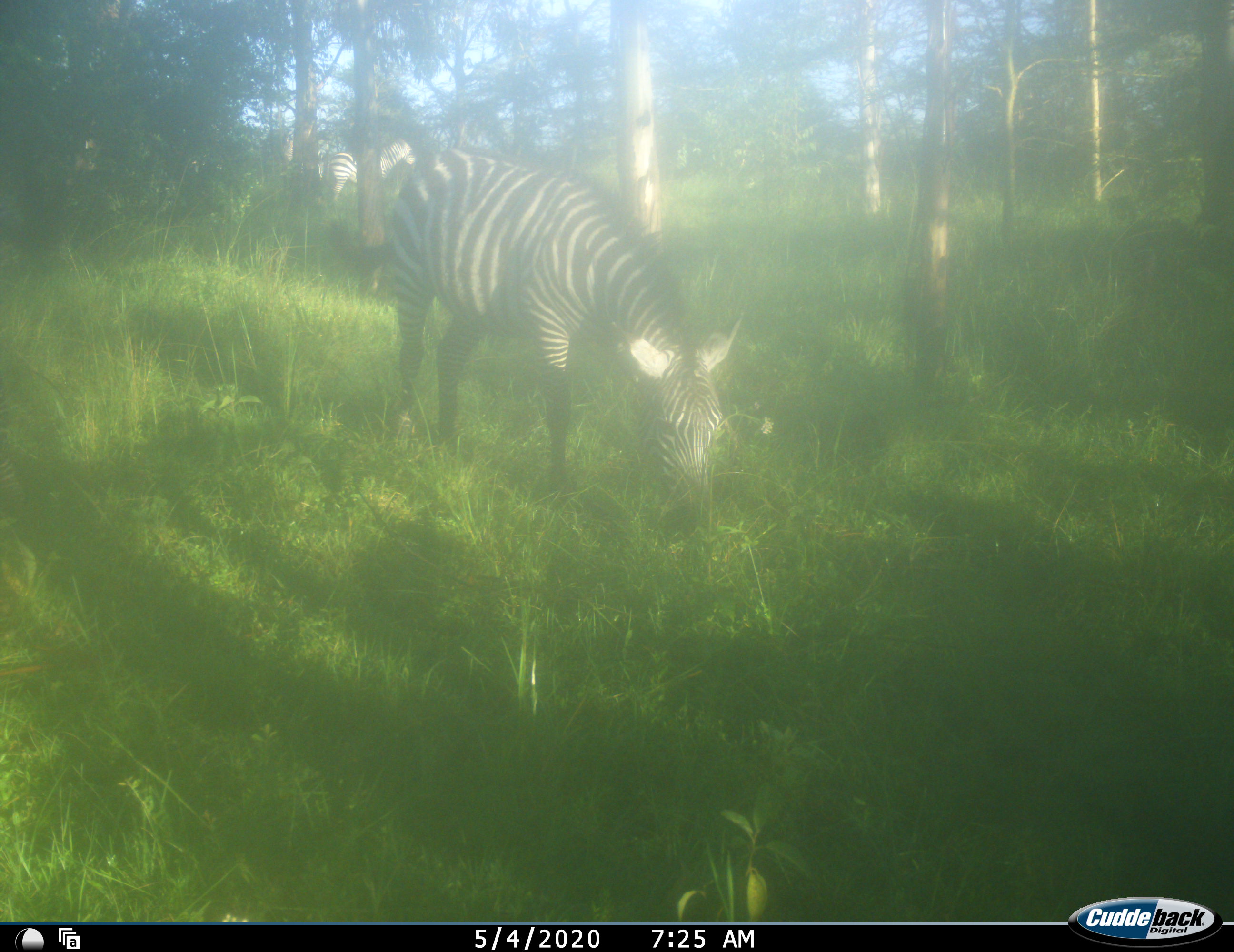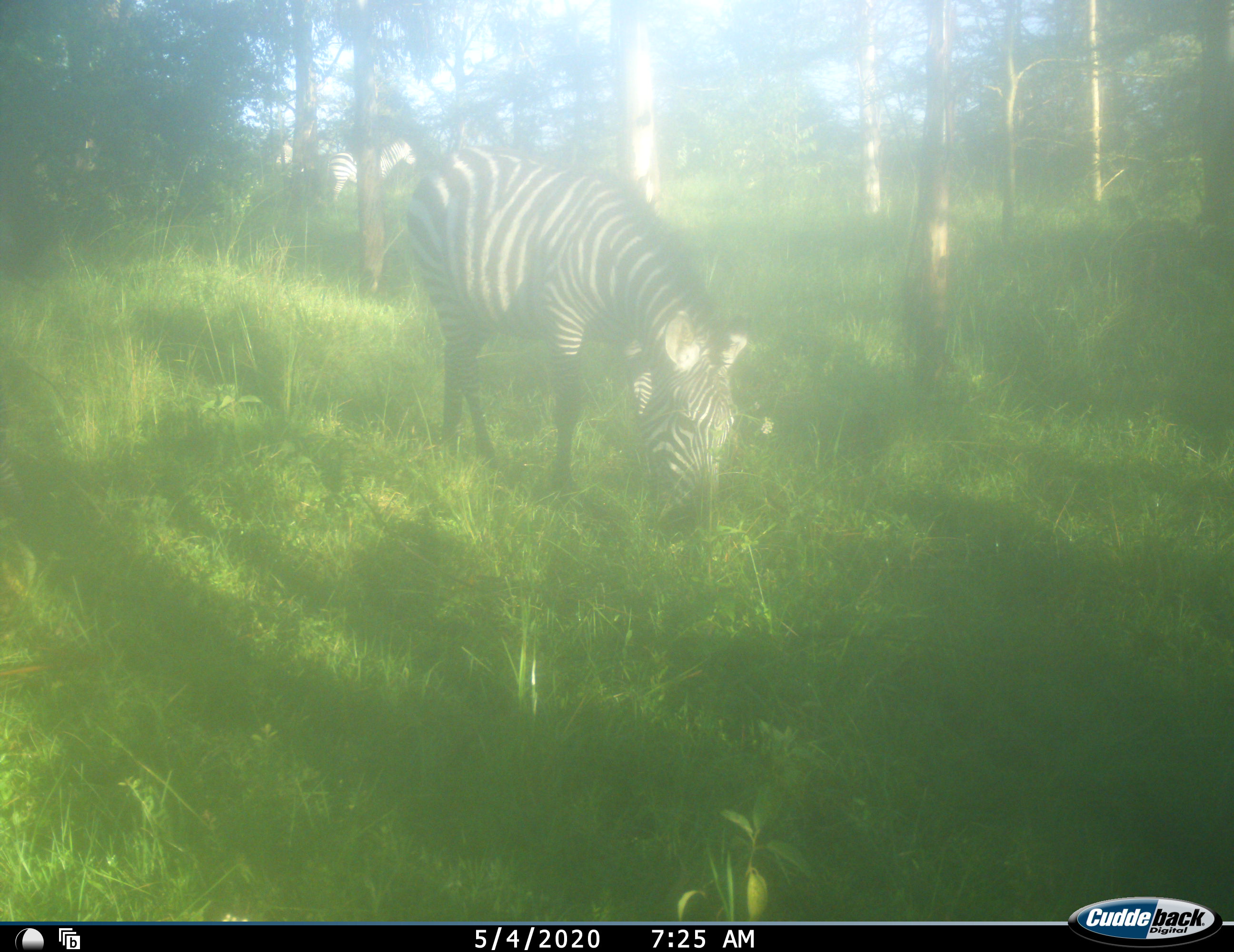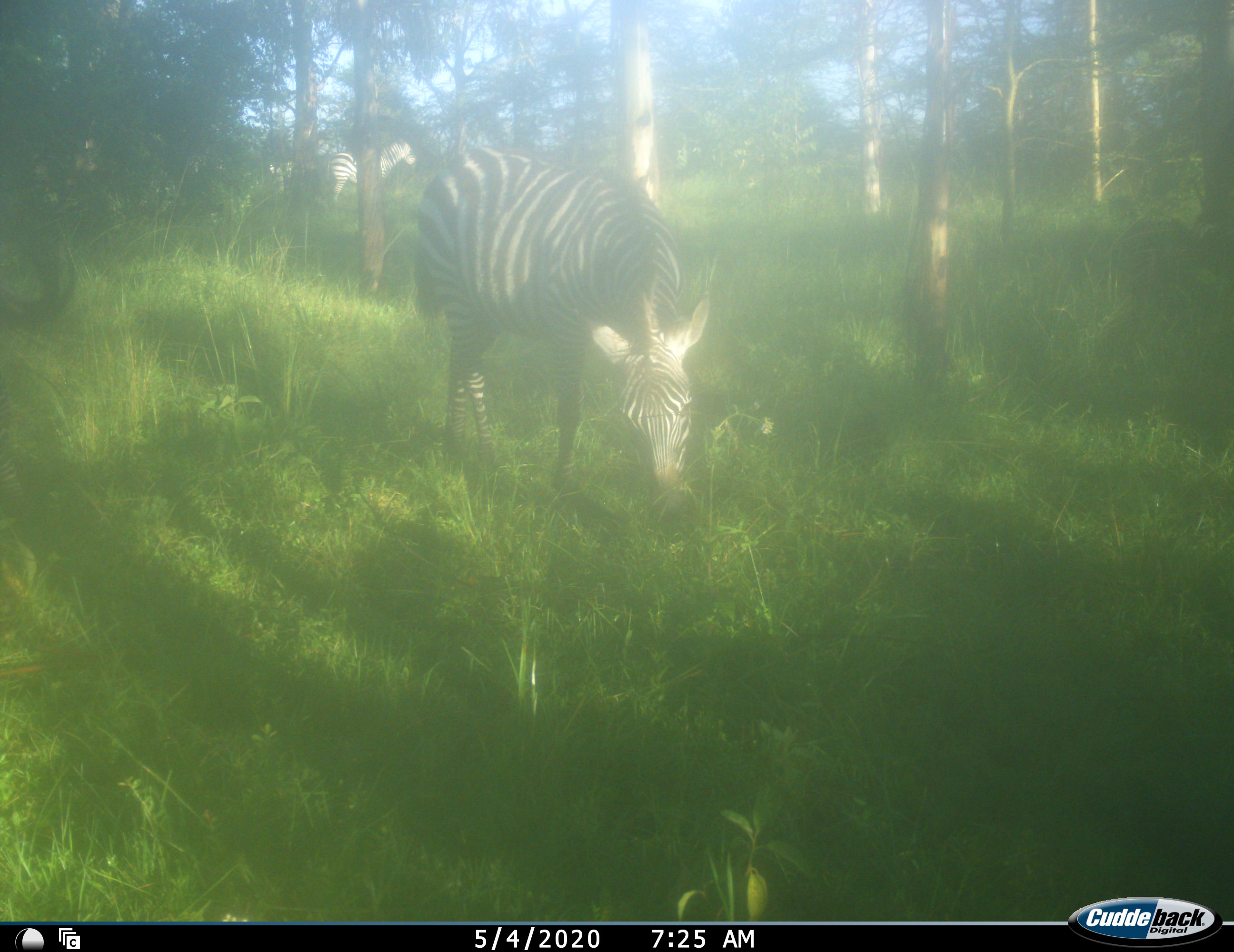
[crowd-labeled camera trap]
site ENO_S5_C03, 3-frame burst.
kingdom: Animalia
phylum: Chordata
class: Mammalia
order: Perissodactyla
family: Equidae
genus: Equus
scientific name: Equus quagga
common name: plains zebra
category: zebraplains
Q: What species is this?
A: Zebraplains (plains zebra) (Equus quagga).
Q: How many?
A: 2.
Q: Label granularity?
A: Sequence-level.